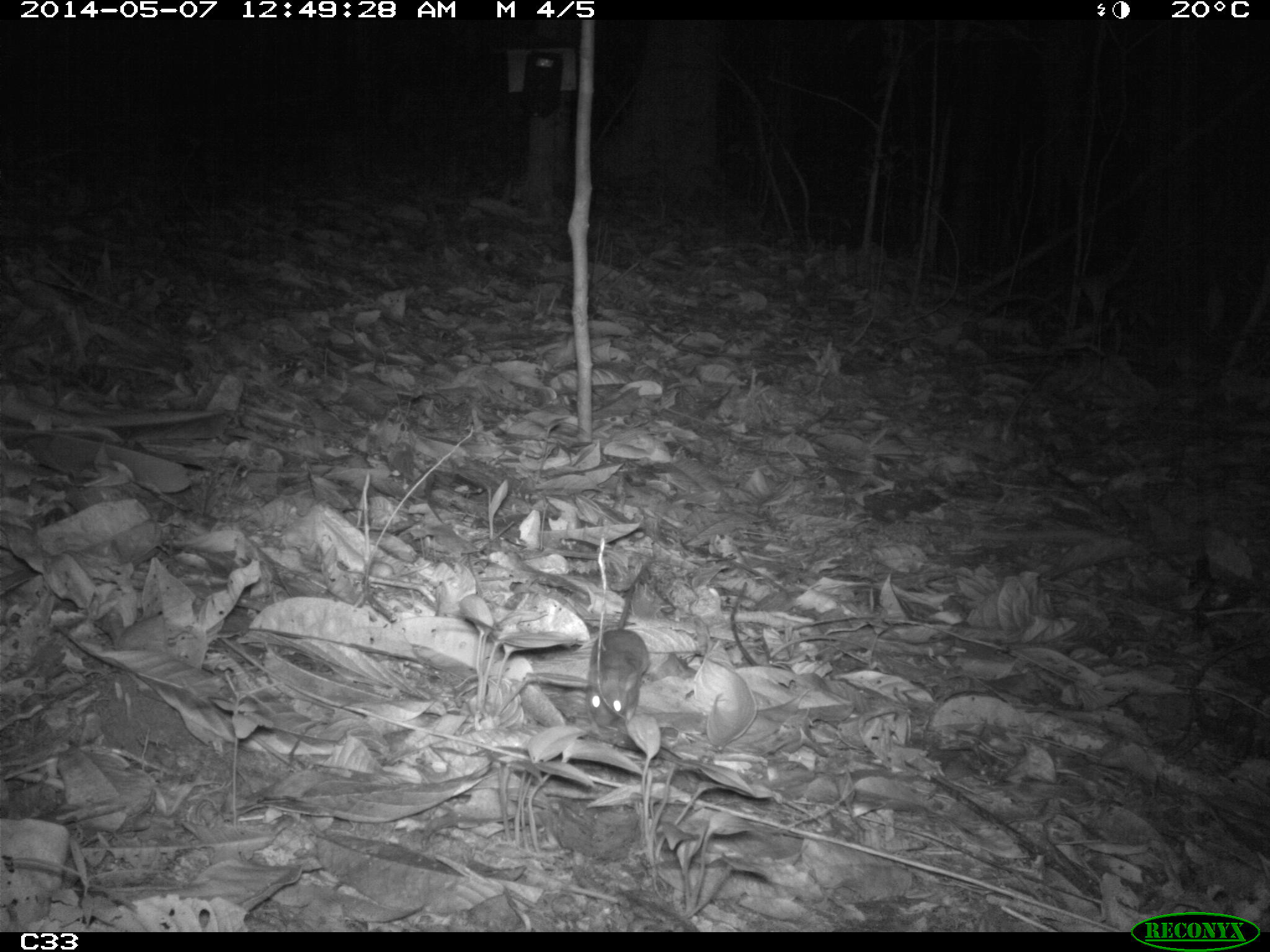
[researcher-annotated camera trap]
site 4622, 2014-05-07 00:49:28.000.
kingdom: Animalia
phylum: Chordata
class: Mammalia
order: Rodentia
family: Muridae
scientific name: Muridae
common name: mice, rats, and gerbils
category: unknown mouse or rat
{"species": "unknown mouse or rat (mice, rats, and gerbils) (Muridae)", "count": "1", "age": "adult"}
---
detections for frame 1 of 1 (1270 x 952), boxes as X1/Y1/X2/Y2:
unknown mouse or rat: 585/584/650/728